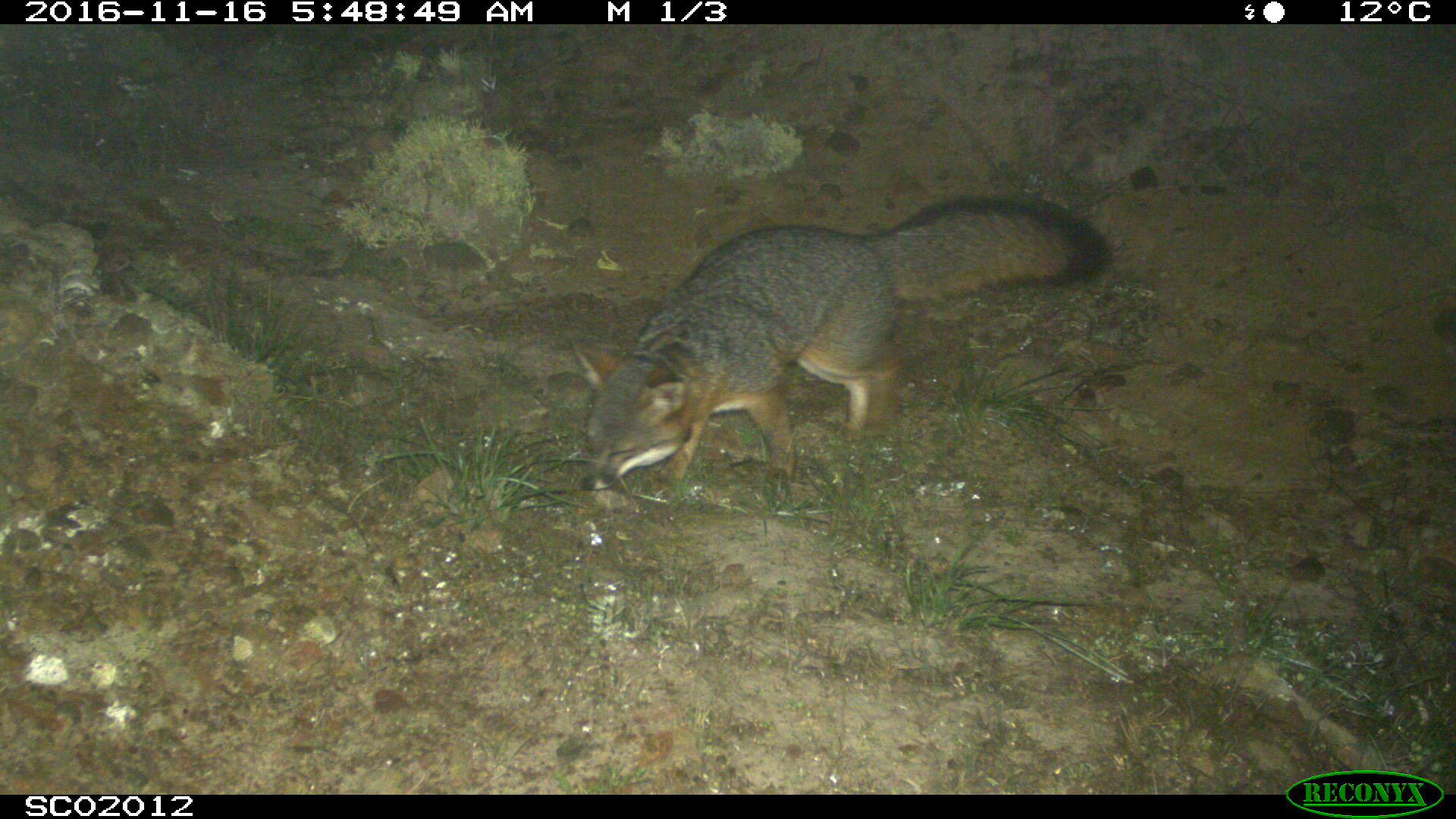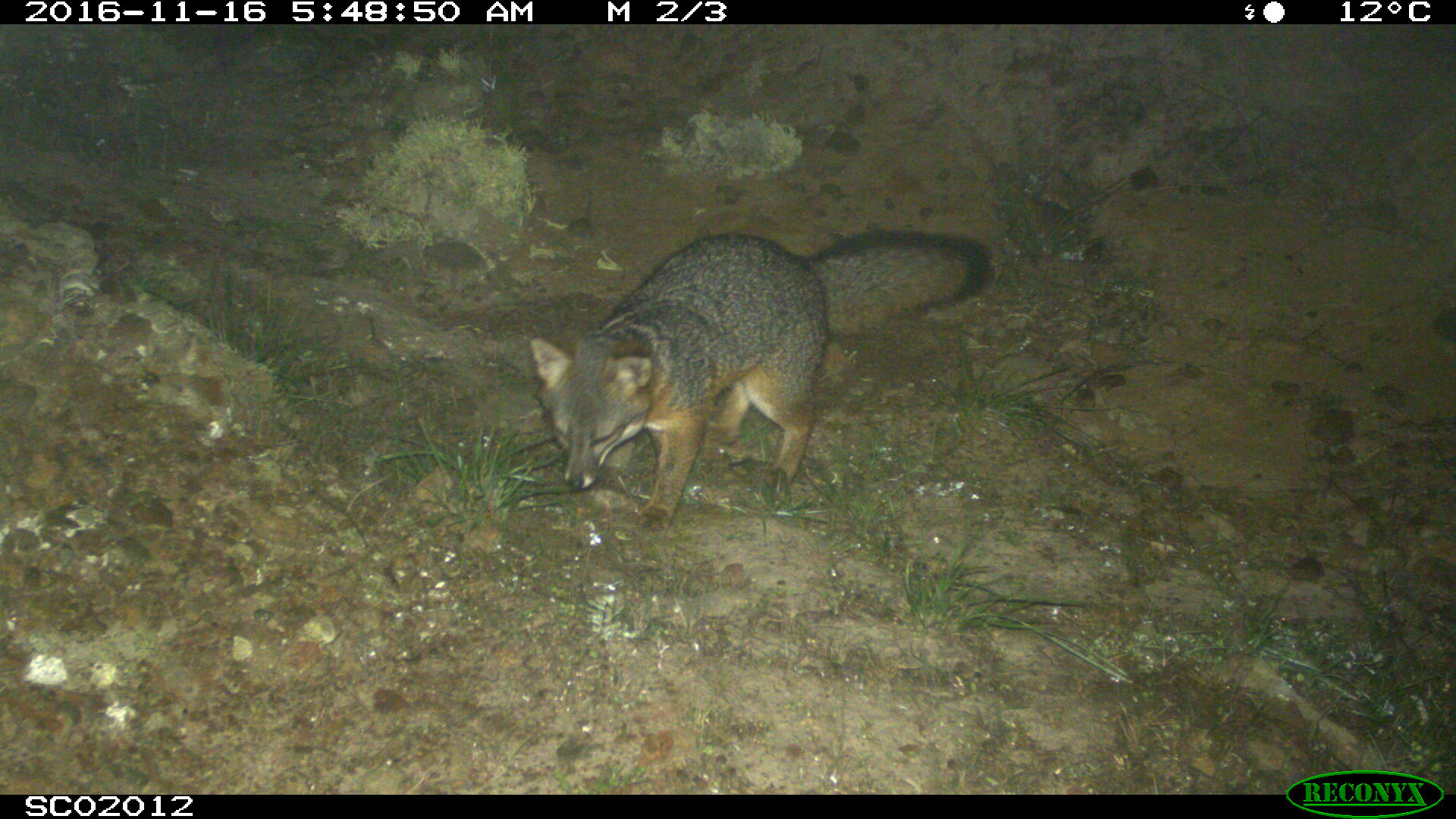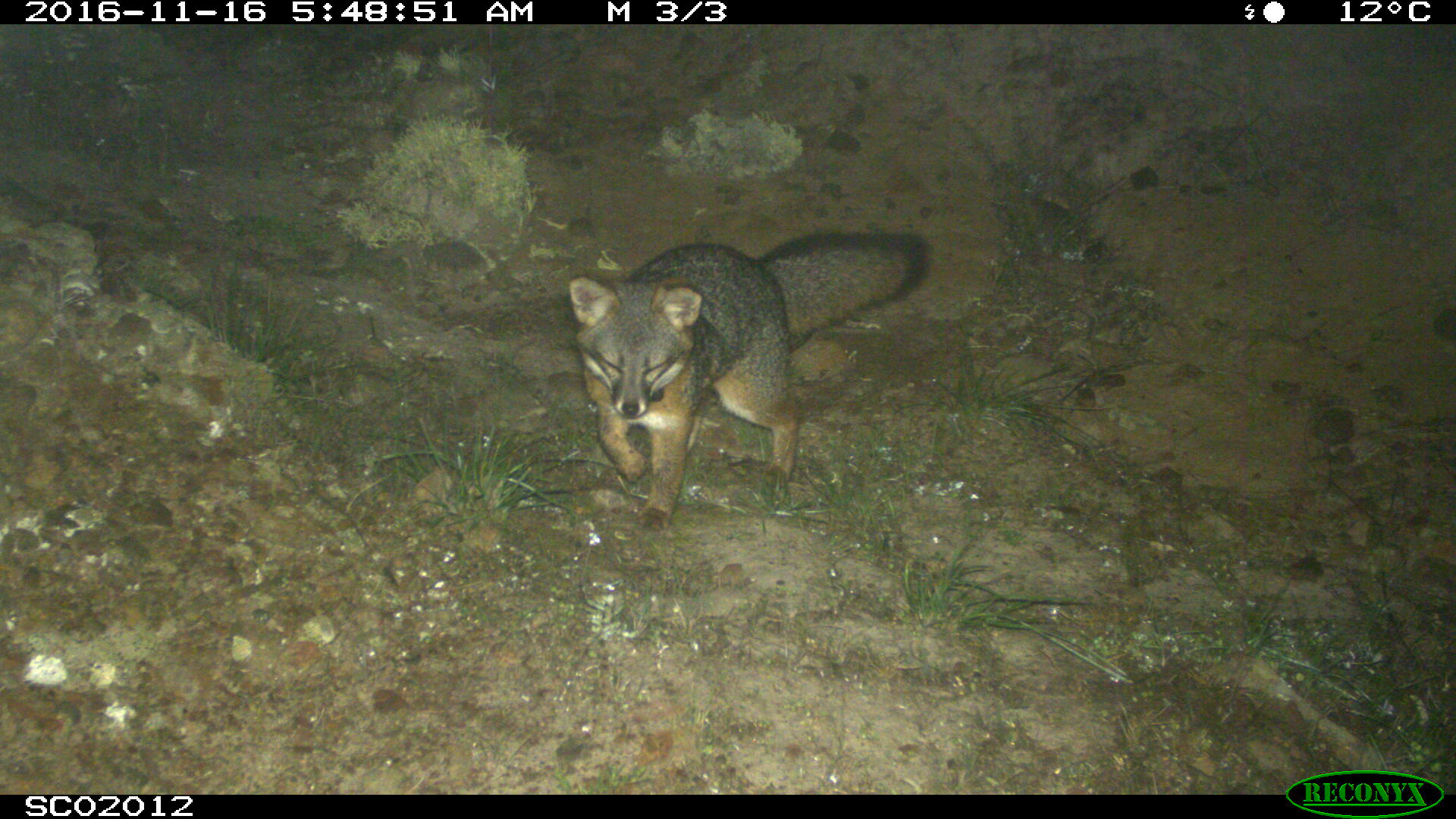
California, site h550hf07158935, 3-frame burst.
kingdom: Animalia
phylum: Chordata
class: Mammalia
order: Carnivora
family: Canidae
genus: Urocyon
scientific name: Urocyon littoralis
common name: island fox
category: fox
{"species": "fox (island fox) (Urocyon littoralis)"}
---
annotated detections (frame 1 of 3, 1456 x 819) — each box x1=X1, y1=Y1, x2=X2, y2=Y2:
fox: x1=568, y1=196, x2=1109, y2=491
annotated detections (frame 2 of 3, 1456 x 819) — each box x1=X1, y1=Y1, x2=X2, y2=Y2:
fox: x1=526, y1=233, x2=991, y2=535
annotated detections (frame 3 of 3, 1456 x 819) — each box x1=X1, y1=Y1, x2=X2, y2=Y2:
fox: x1=566, y1=231, x2=930, y2=529